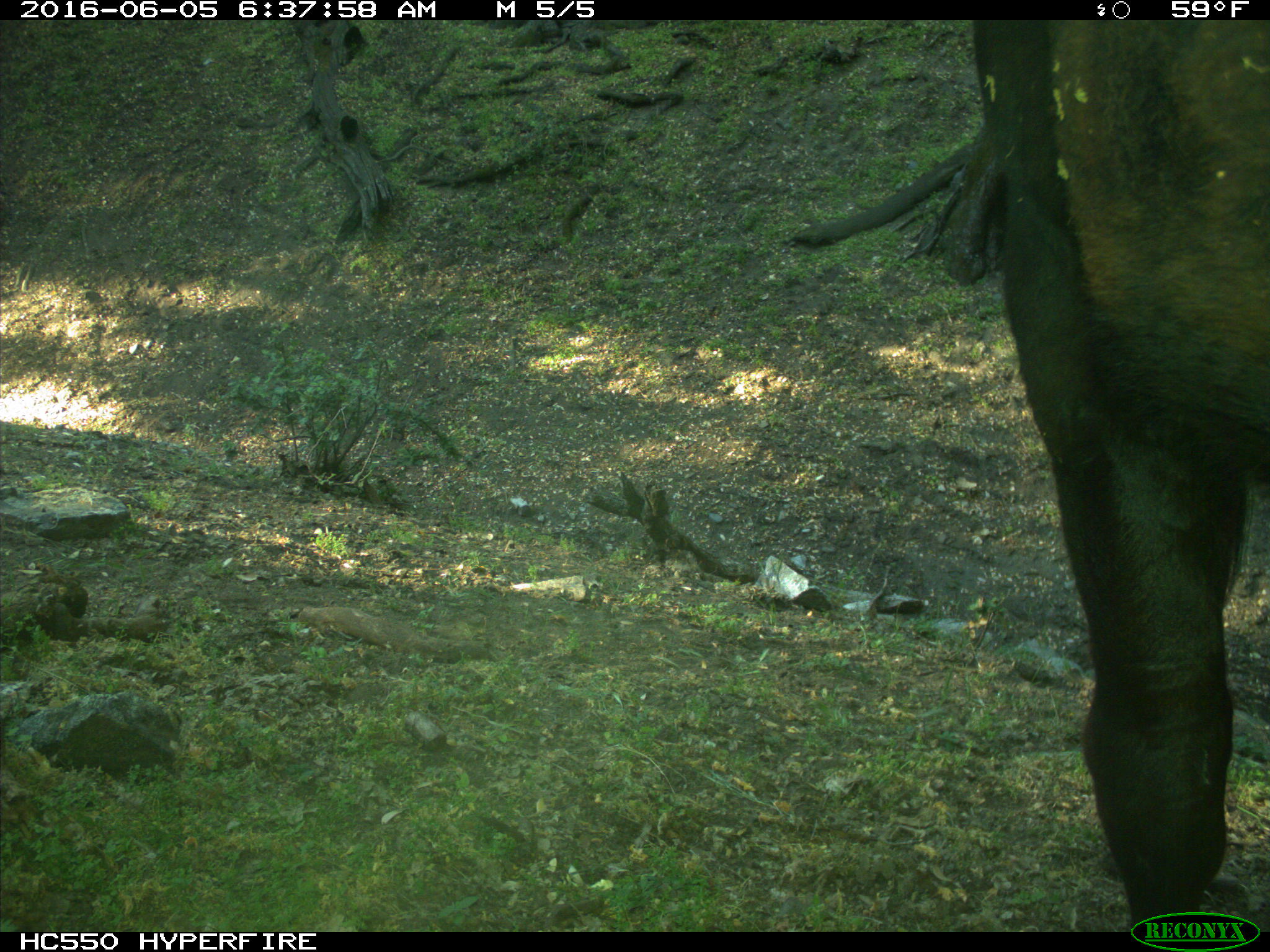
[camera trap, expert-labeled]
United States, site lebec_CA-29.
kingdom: Animalia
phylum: Chordata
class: Mammalia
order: Artiodactyla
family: Bovidae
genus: Bos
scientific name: Bos taurus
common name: domestic cow